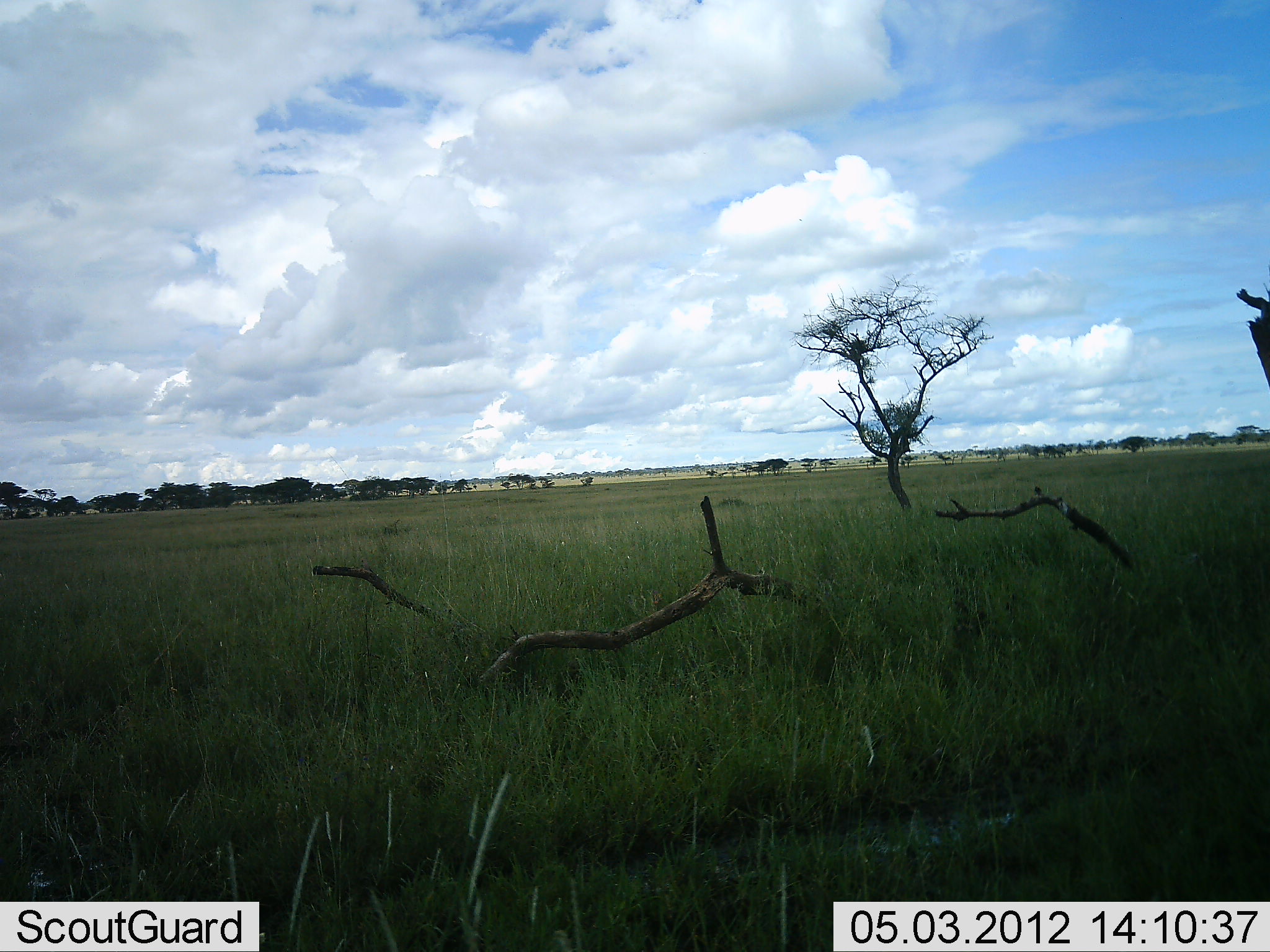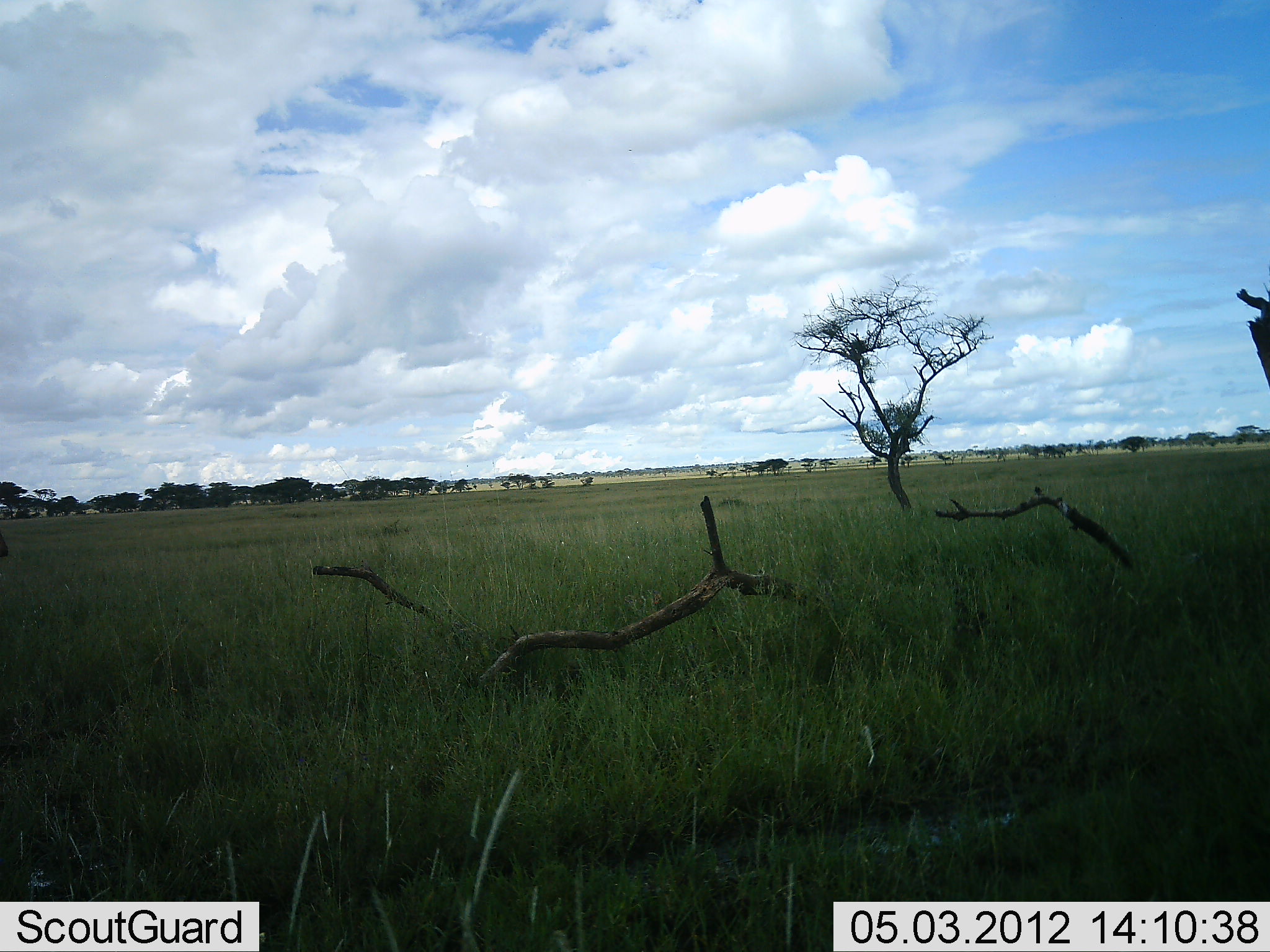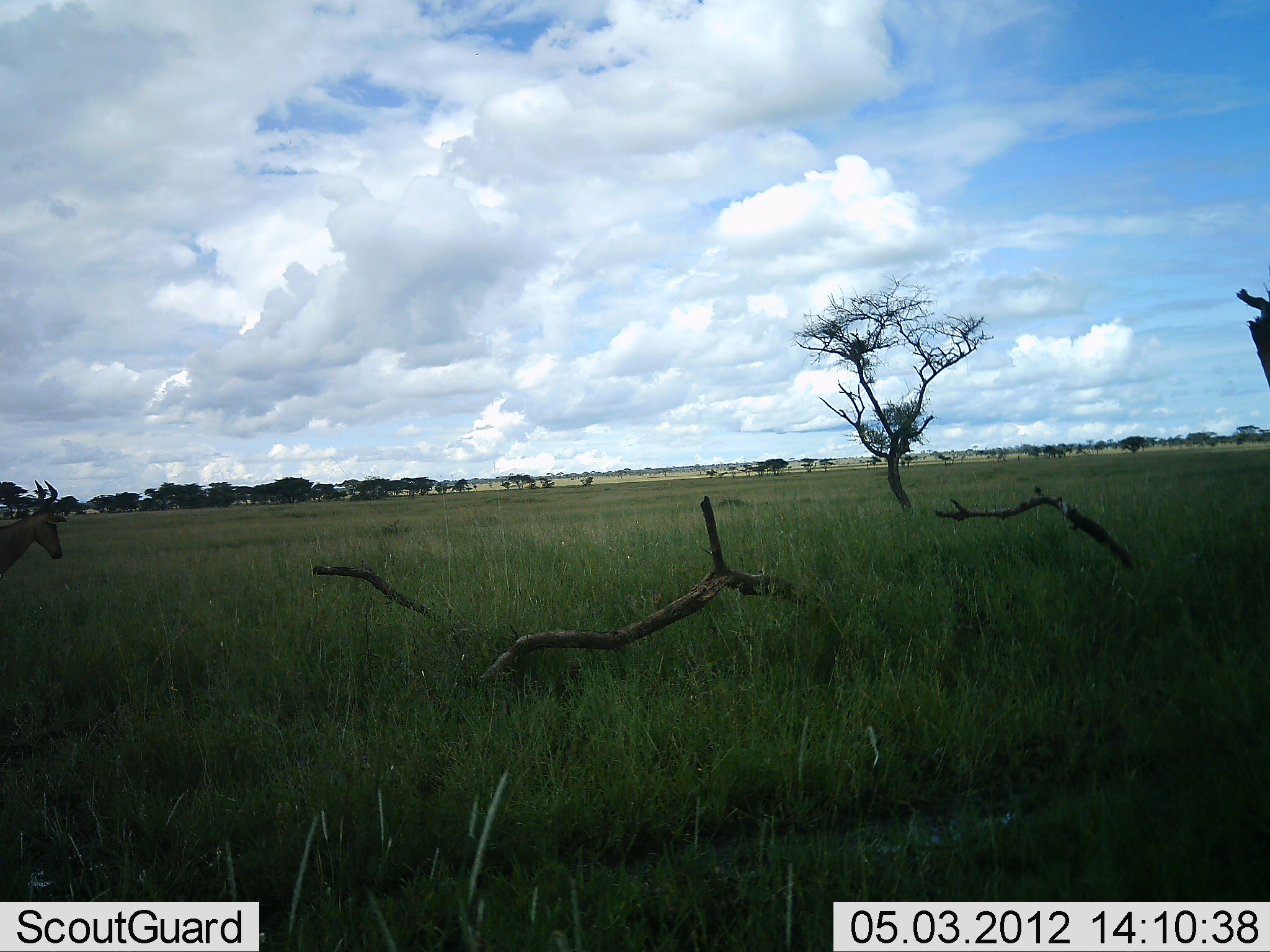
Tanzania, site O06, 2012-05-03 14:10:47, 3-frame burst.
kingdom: Animalia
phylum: Chordata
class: Mammalia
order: Artiodactyla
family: Bovidae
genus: Alcelaphus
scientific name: Alcelaphus buselaphus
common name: hartebeest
Hartebeest (Alcelaphus buselaphus), count 1. Behavior (volunteer vote fractions): standing 20%, resting 0%, moving 80%, interacting 0%. Young present (vote fraction): 0%. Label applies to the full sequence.